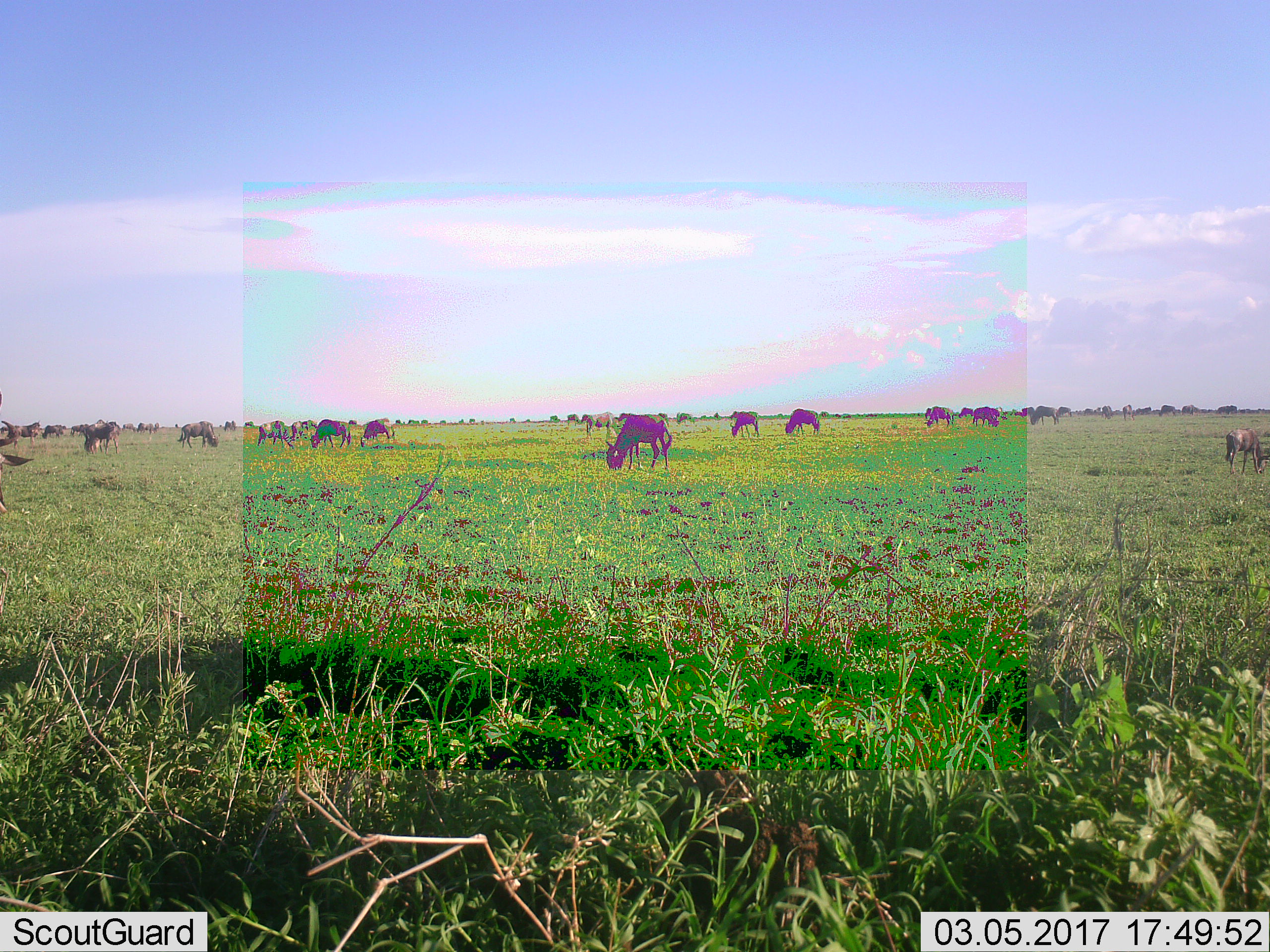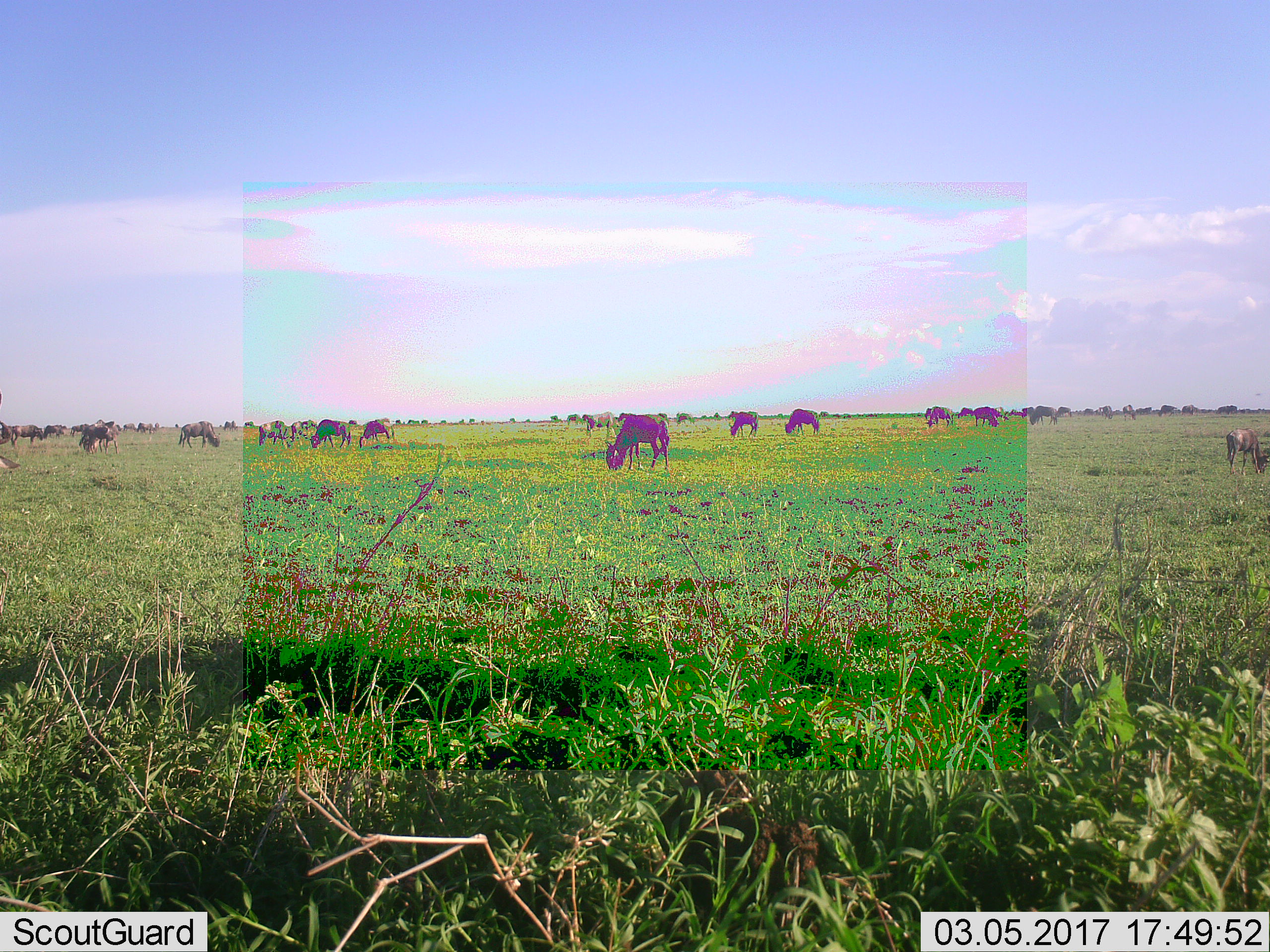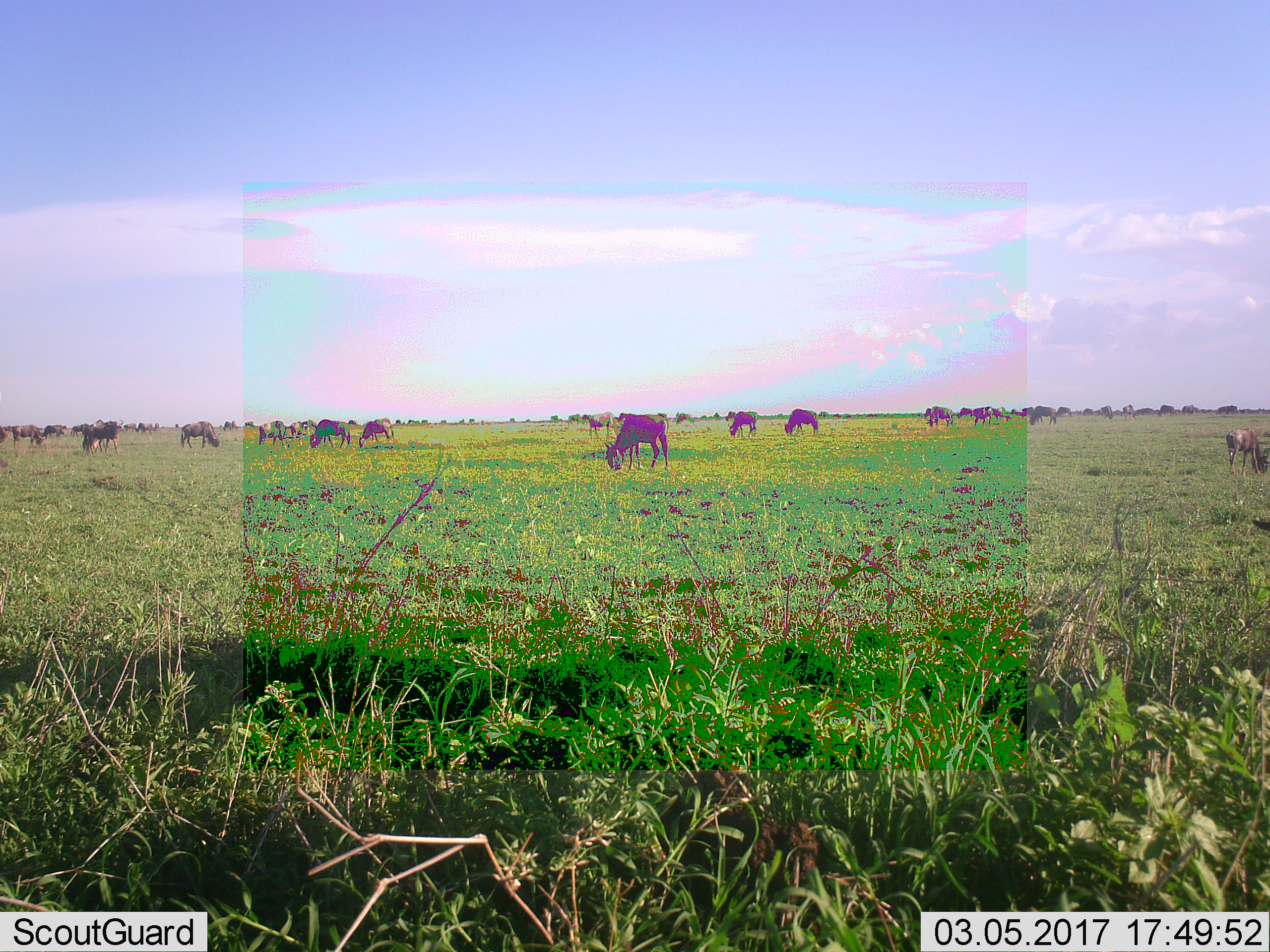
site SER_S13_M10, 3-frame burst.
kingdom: Animalia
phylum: Chordata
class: Mammalia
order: Artiodactyla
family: Bovidae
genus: Connochaetes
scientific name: Connochaetes taurinus taurinus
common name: blue wildebeest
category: wildebeestblue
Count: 11-50.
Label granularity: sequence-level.